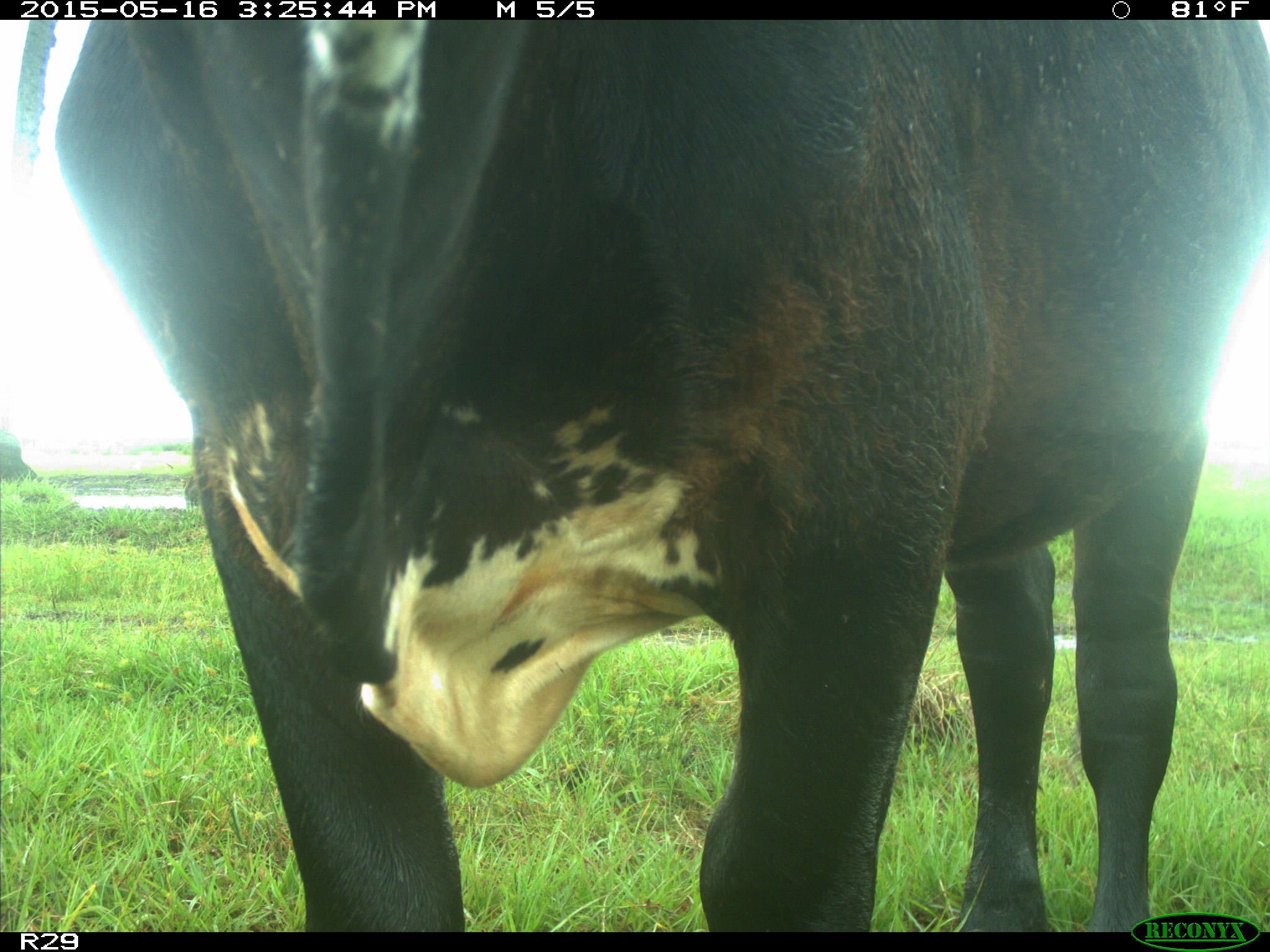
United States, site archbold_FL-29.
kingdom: Animalia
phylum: Chordata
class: Mammalia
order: Artiodactyla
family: Bovidae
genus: Bos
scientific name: Bos taurus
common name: domestic cow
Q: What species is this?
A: Bos taurus (domestic cow).